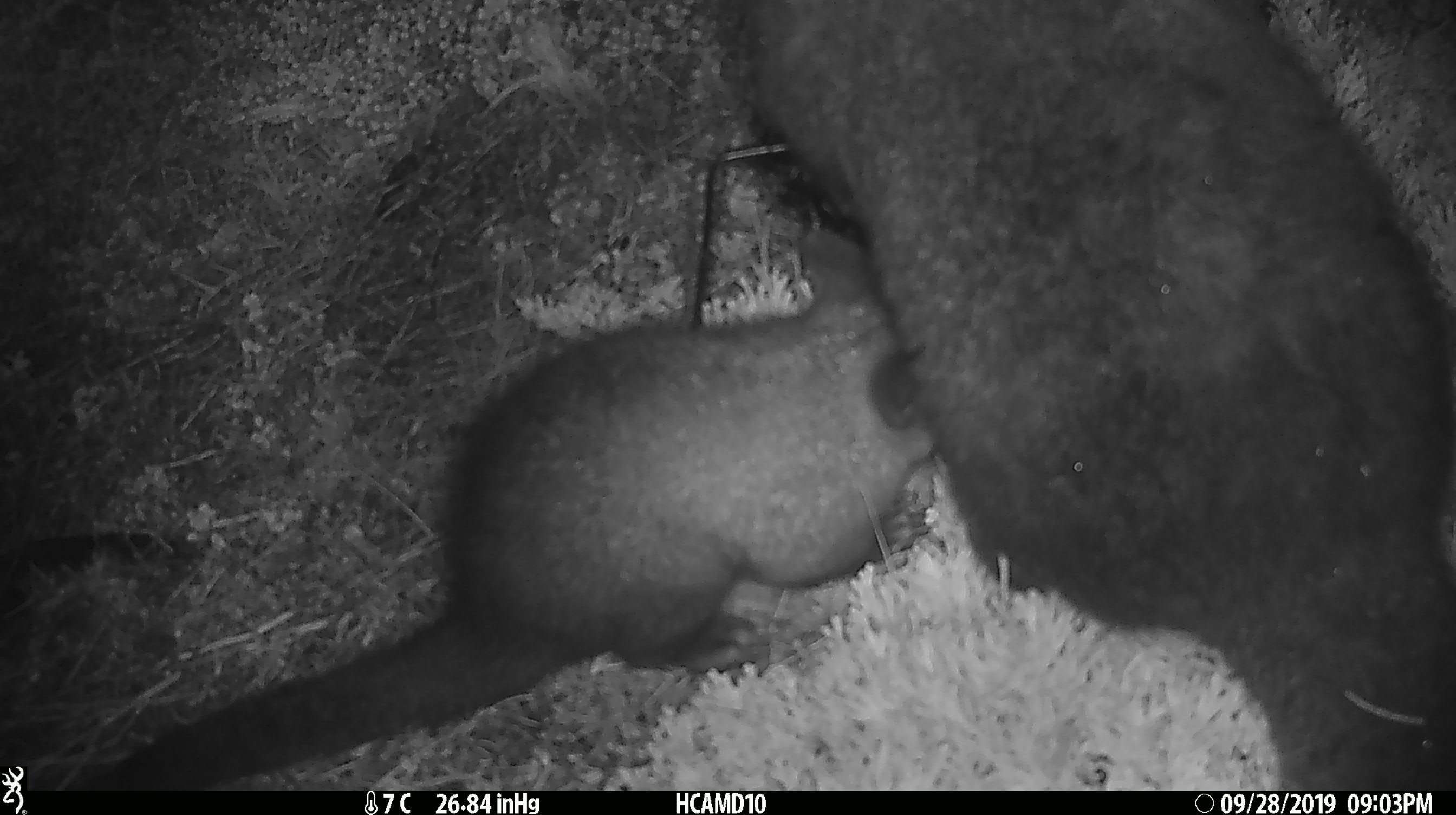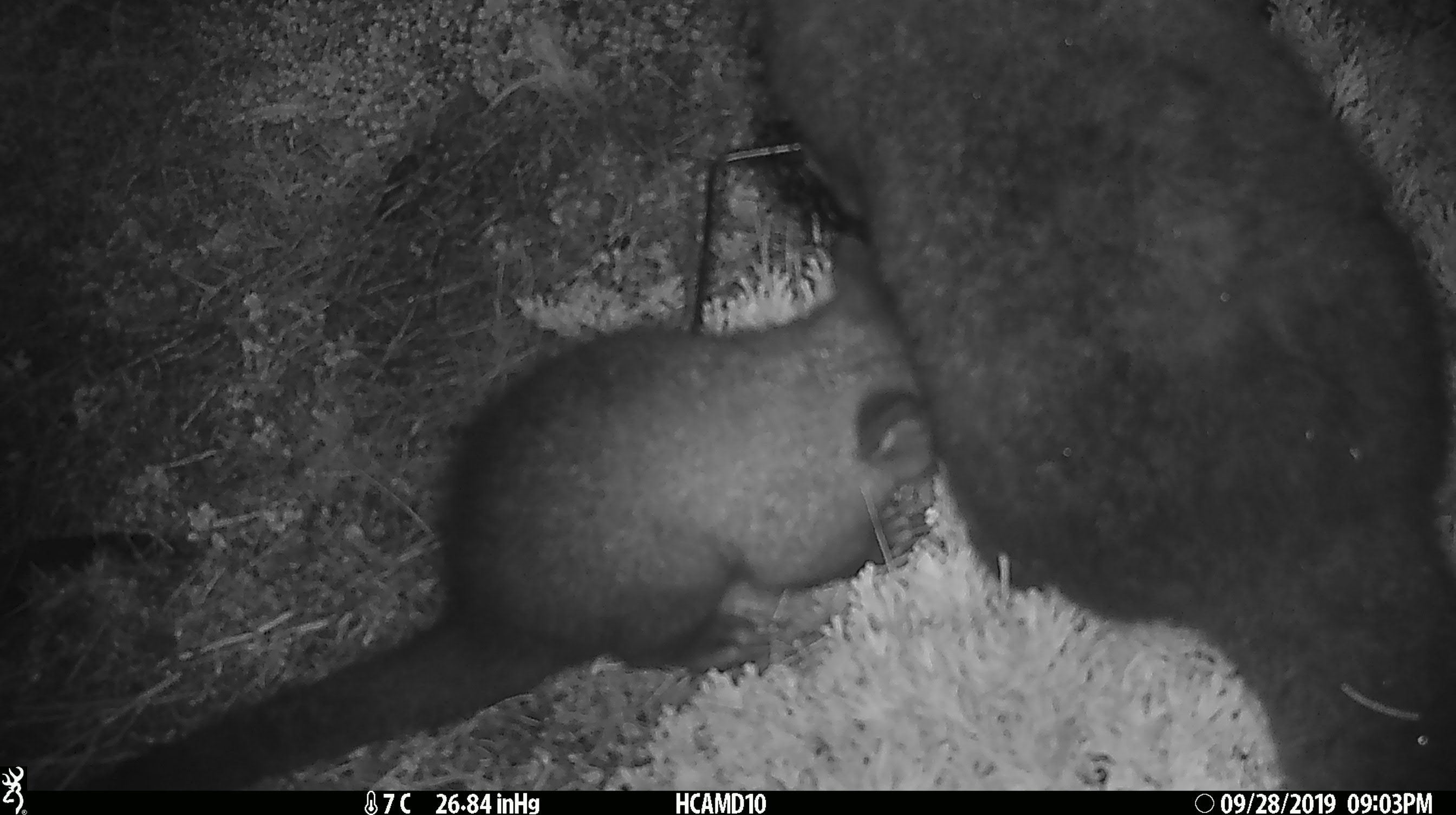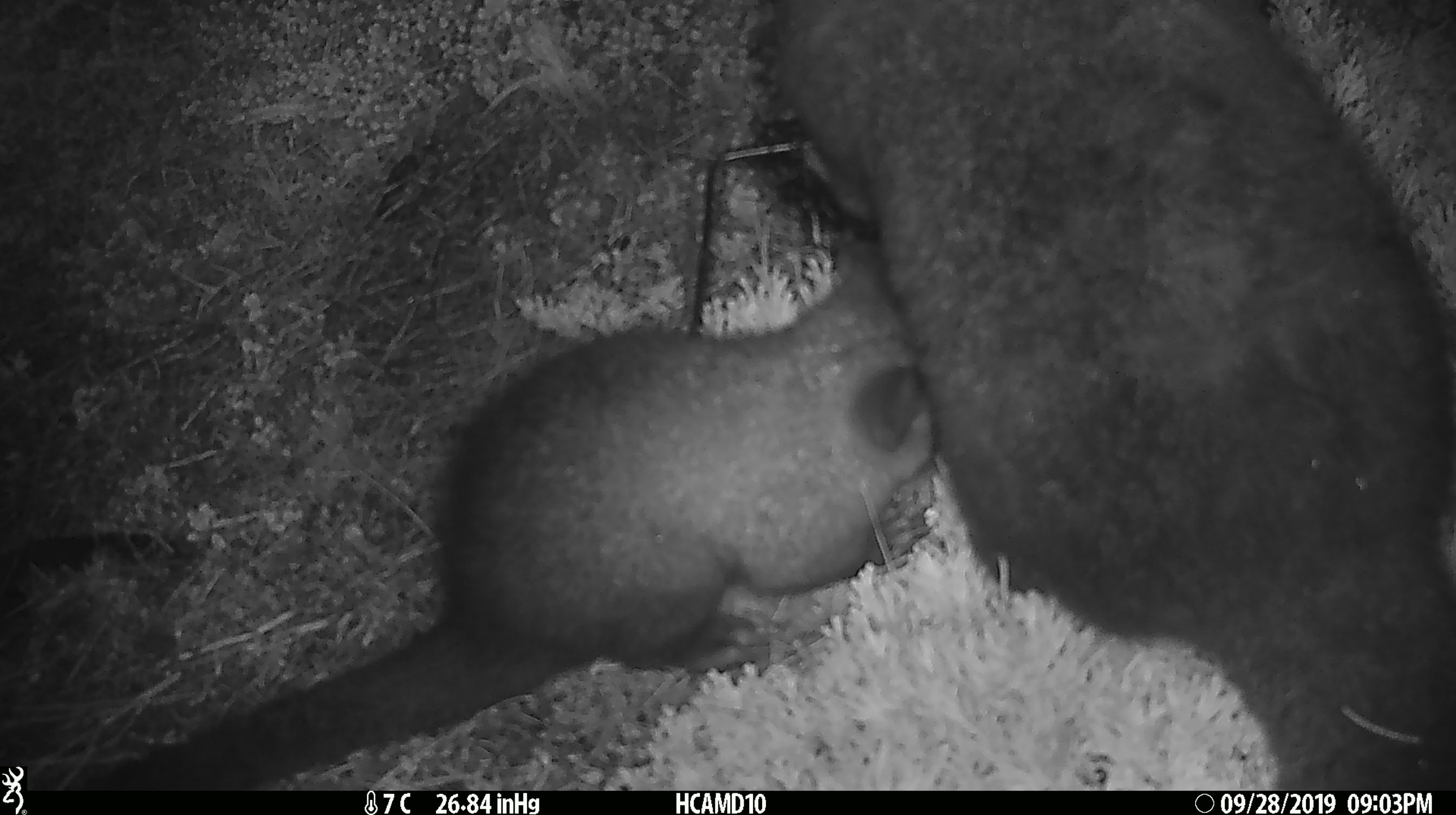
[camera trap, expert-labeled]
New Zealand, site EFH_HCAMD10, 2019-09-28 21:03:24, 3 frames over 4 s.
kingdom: Animalia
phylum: Chordata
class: Mammalia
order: Diprotodontia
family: Phalangeridae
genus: Trichosurus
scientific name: Trichosurus vulpecula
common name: common brushtail possum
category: possum